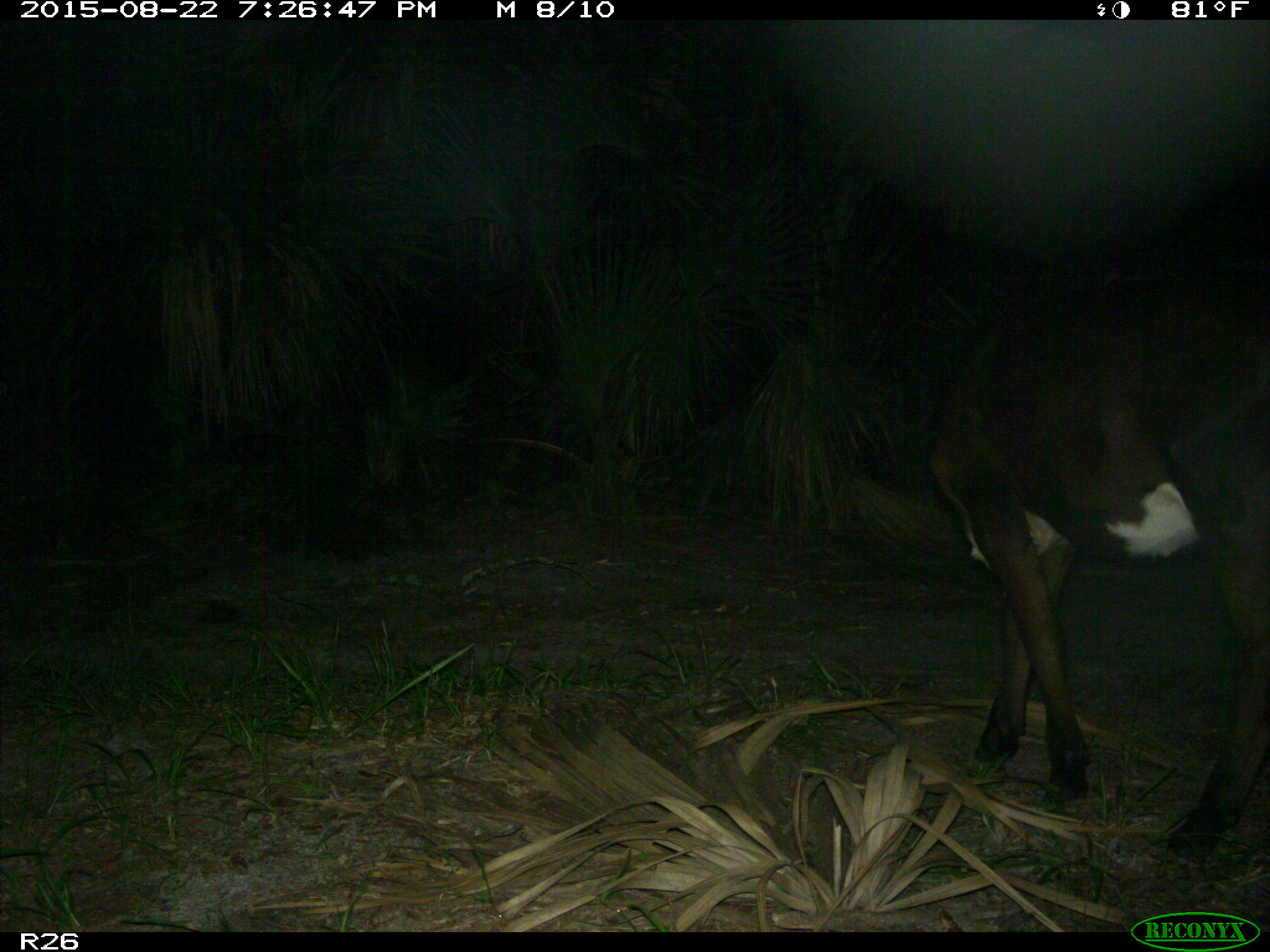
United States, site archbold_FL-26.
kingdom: Animalia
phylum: Chordata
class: Mammalia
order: Artiodactyla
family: Bovidae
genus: Bos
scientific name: Bos taurus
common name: domestic cow